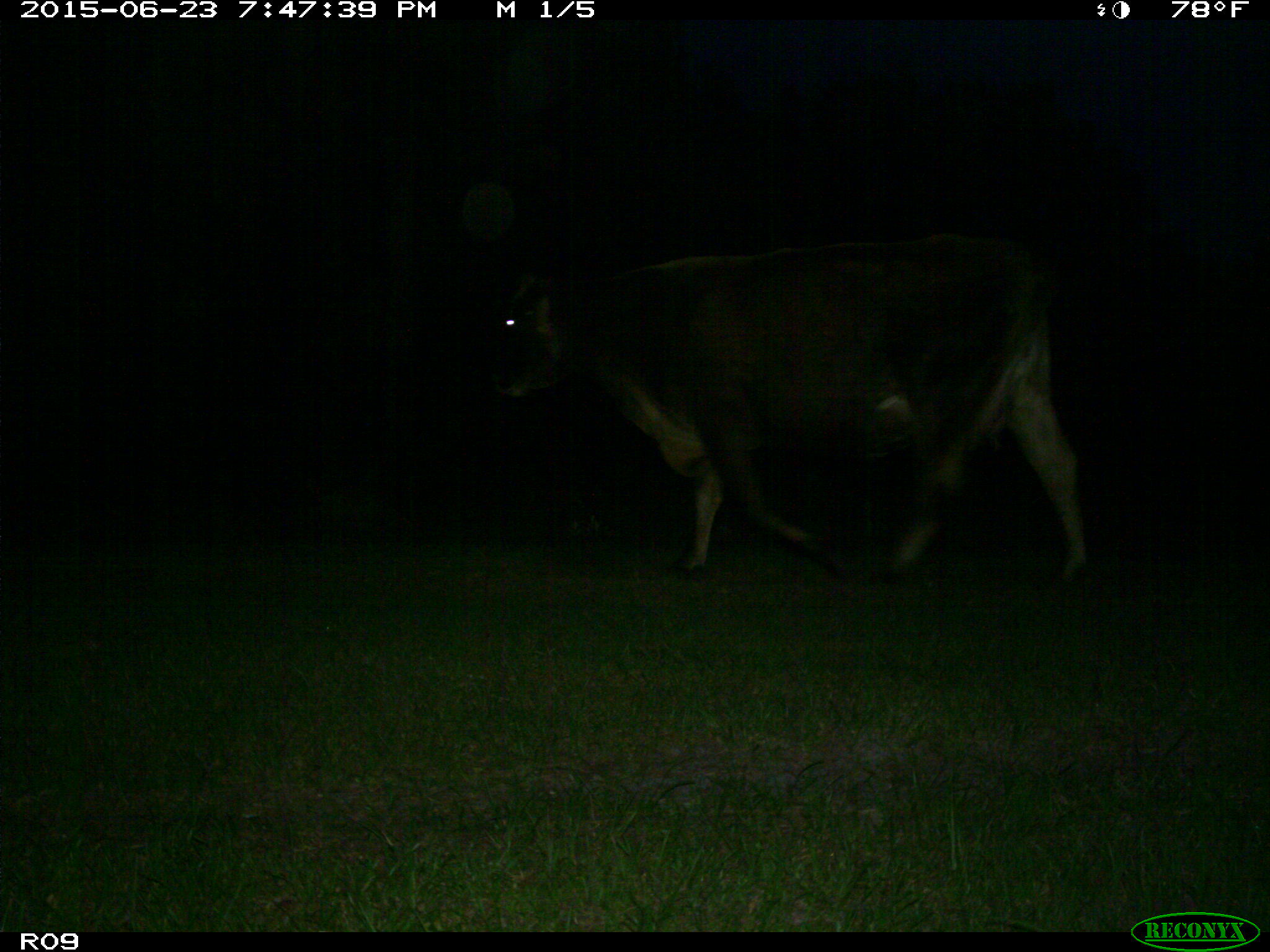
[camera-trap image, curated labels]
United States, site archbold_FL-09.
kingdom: Animalia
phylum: Chordata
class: Mammalia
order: Artiodactyla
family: Bovidae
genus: Bos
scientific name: Bos taurus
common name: domestic cow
Bos taurus (domestic cow).